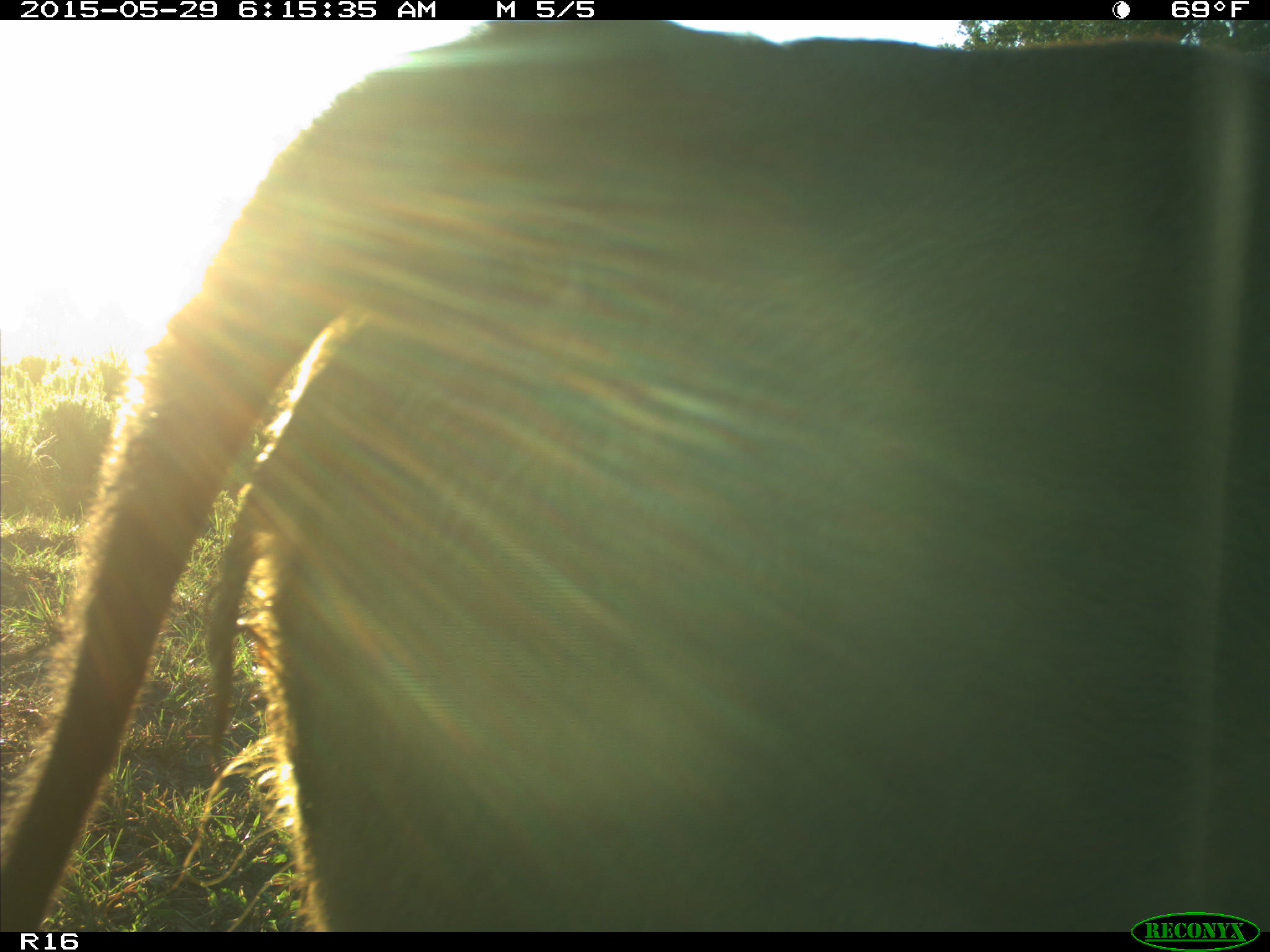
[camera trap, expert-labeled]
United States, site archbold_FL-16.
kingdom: Animalia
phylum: Chordata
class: Mammalia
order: Artiodactyla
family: Bovidae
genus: Bos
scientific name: Bos taurus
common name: domestic cow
Bos taurus (domestic cow).